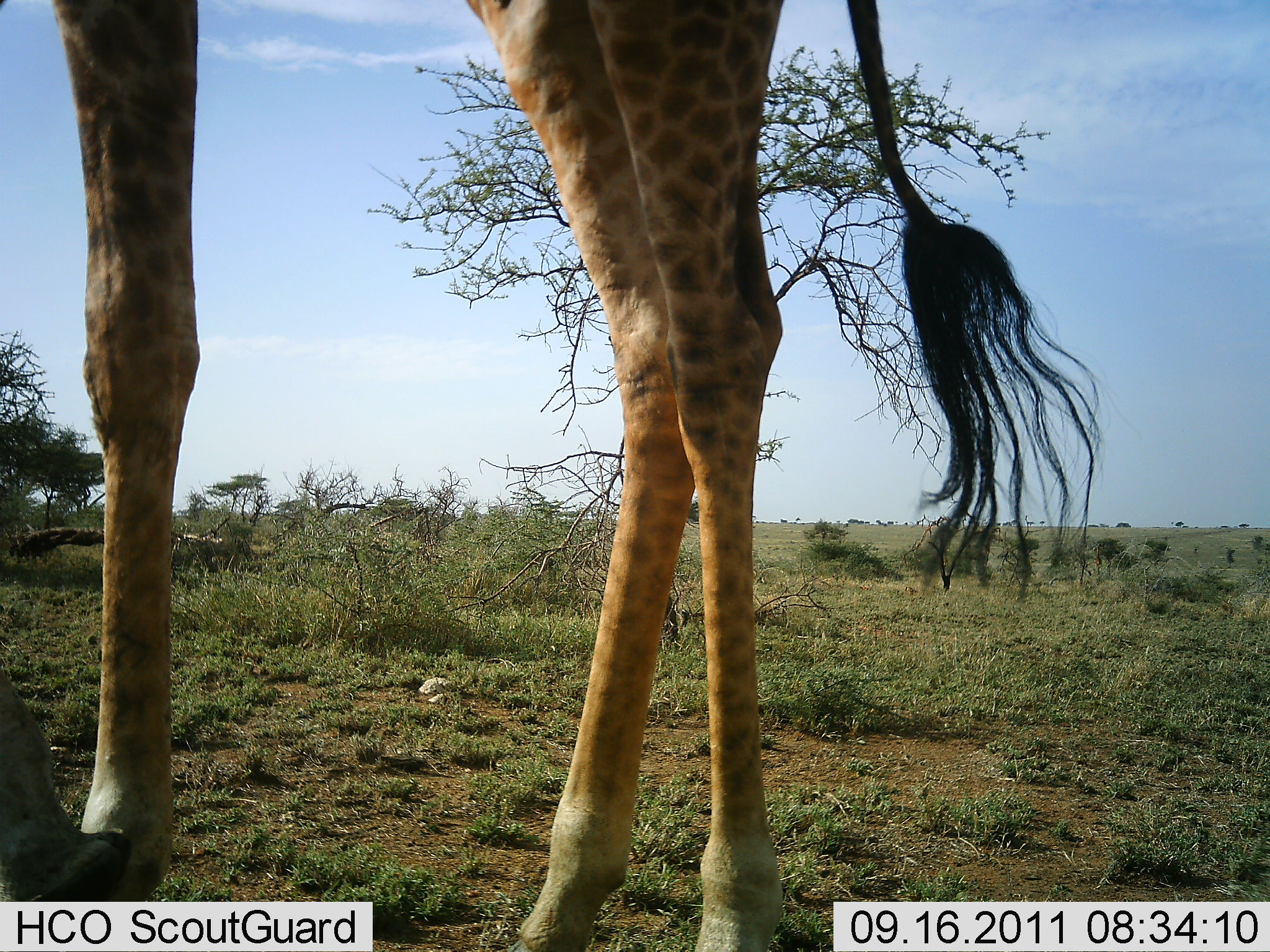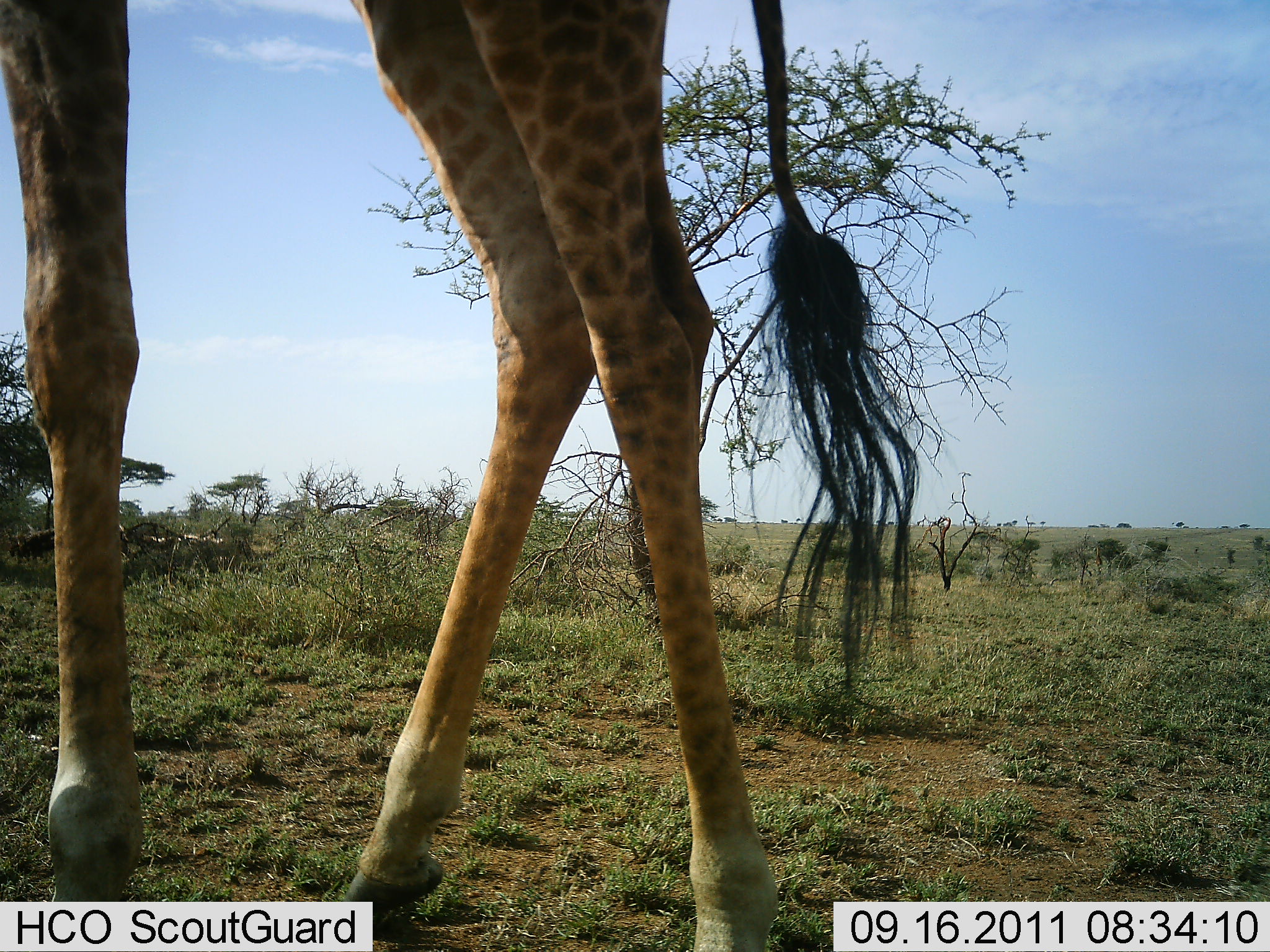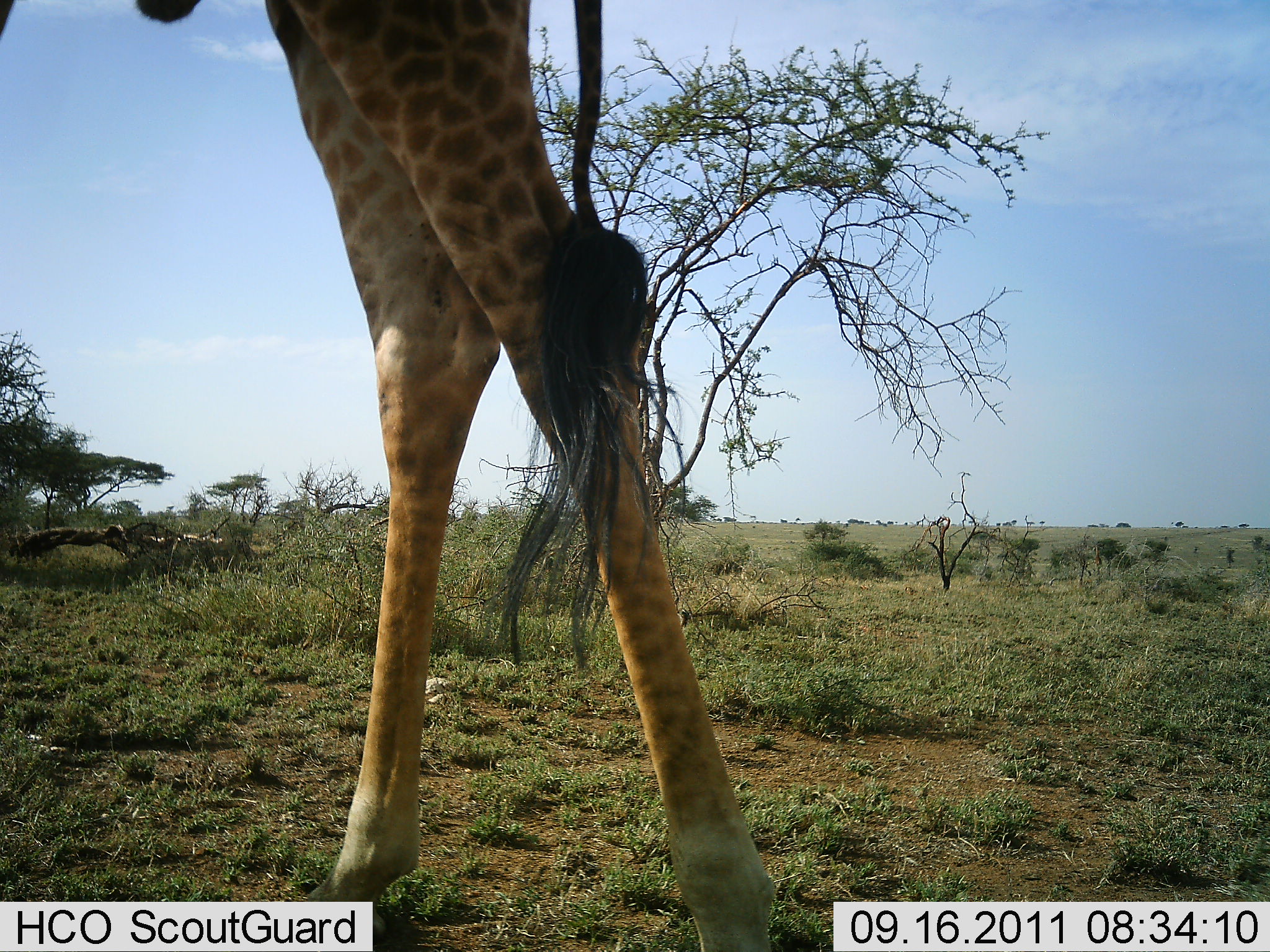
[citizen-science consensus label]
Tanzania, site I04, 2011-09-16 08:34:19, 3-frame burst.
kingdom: Animalia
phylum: Chordata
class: Mammalia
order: Artiodactyla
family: Giraffidae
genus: Giraffa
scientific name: Giraffa camelopardalis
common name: giraffe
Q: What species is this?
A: Giraffe (Giraffa camelopardalis).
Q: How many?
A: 1.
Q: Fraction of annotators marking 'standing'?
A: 50%.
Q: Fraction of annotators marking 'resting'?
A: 0%.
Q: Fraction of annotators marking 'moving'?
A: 67%.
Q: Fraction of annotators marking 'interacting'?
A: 0%.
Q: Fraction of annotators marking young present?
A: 0%.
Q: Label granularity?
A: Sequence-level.